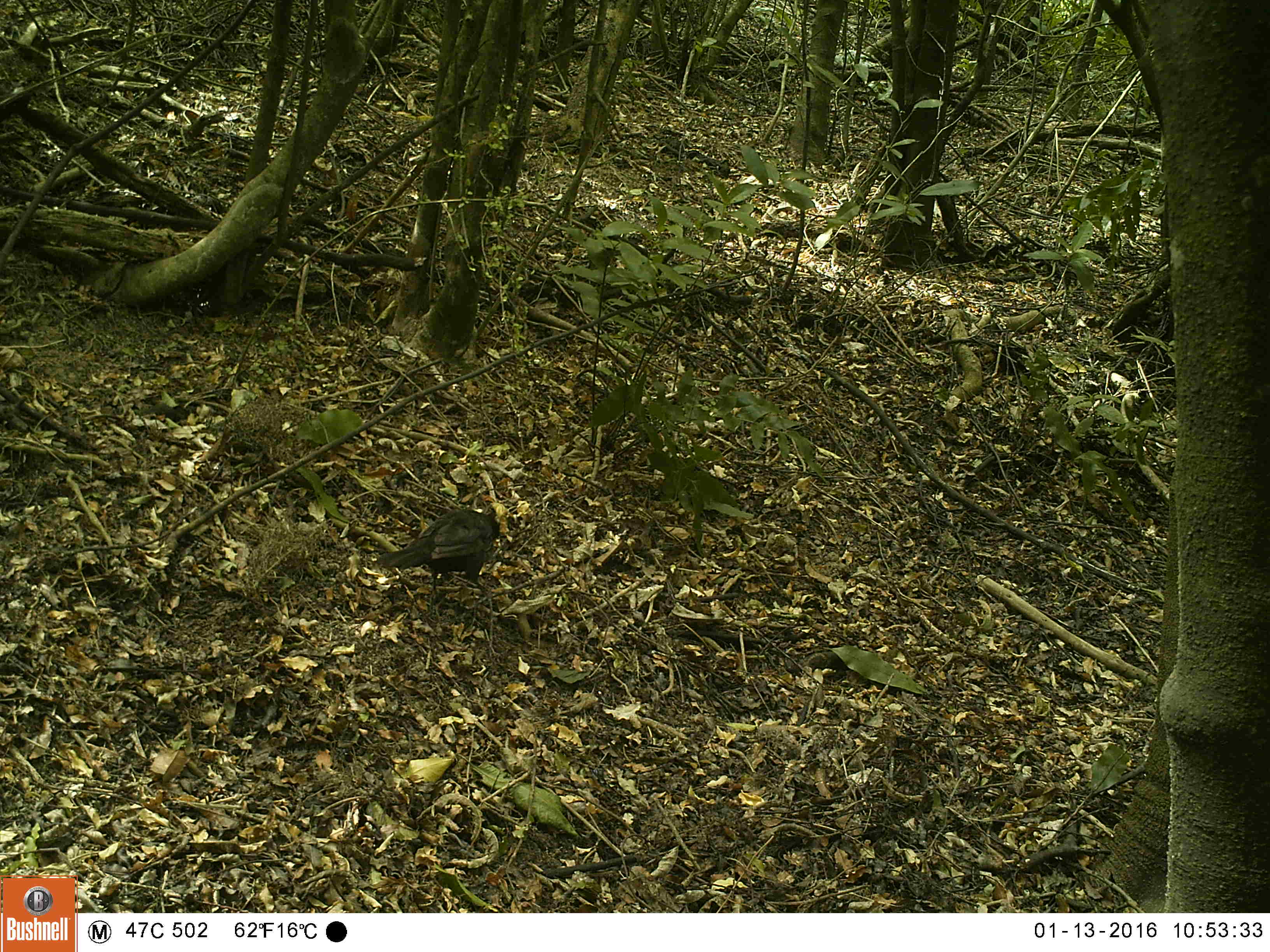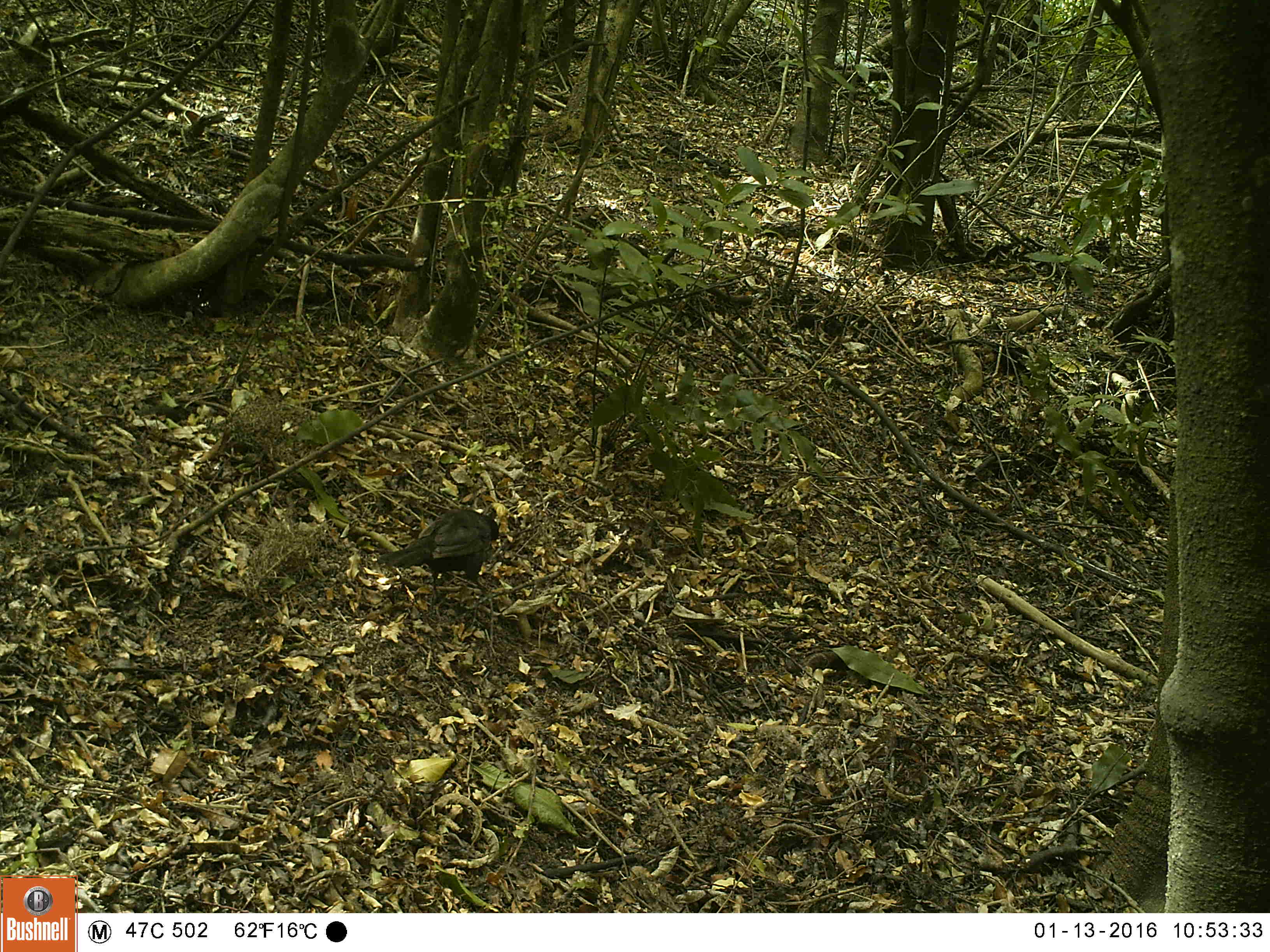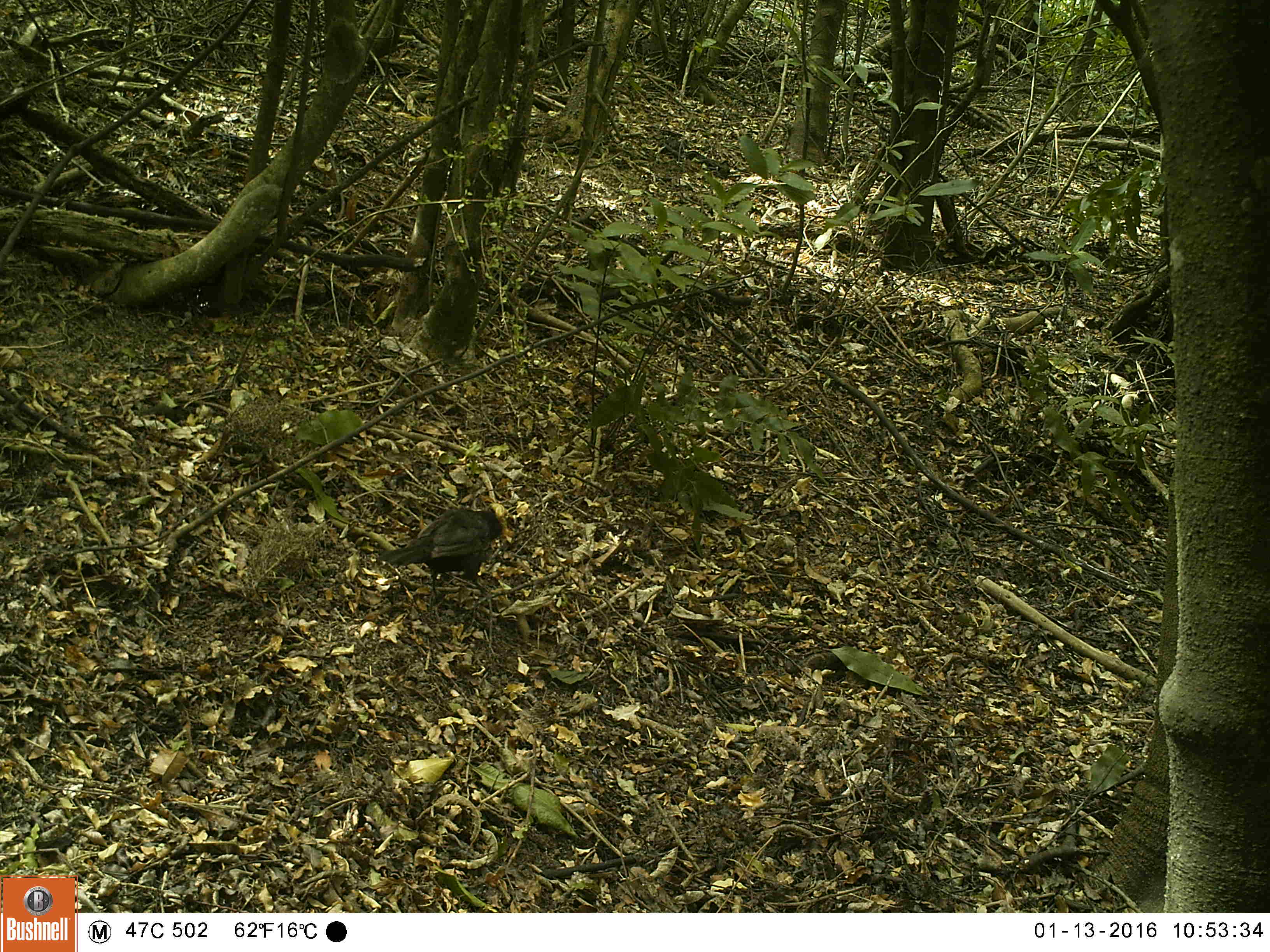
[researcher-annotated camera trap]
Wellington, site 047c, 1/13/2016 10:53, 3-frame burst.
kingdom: Animalia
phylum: Chordata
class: Aves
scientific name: Aves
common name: bird